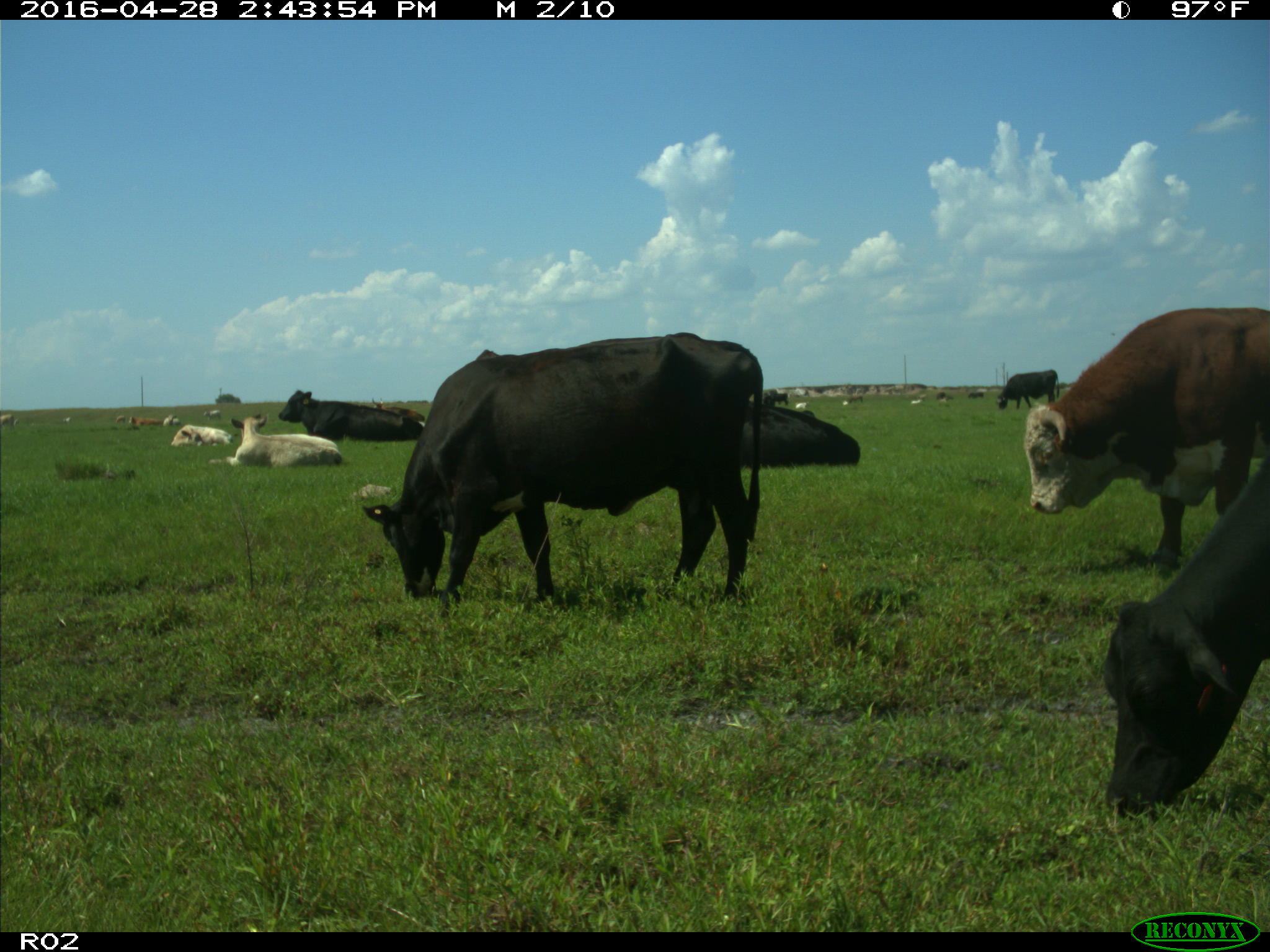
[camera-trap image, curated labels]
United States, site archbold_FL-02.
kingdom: Animalia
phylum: Chordata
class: Mammalia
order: Artiodactyla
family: Bovidae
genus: Bos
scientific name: Bos taurus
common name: domestic cow